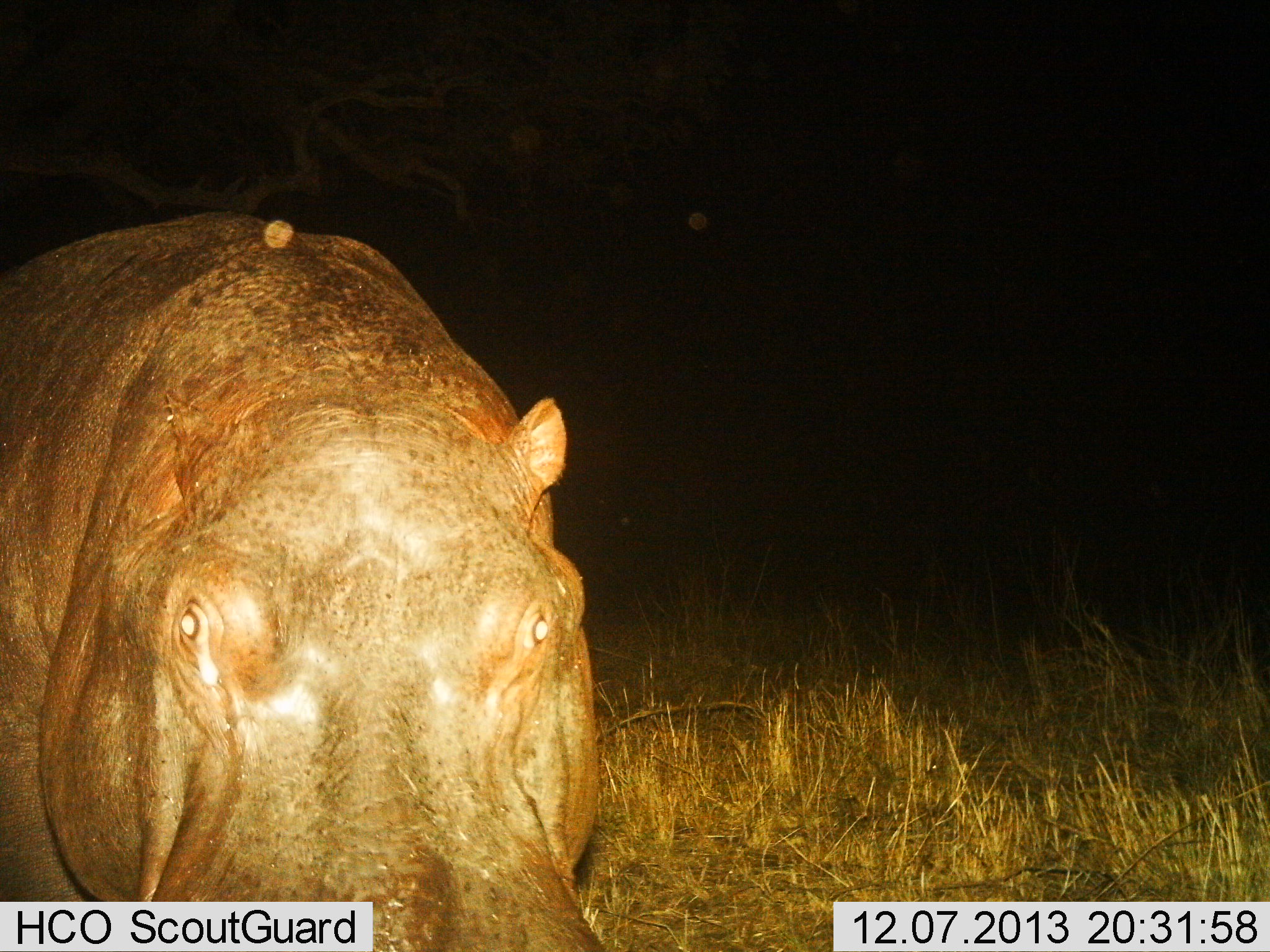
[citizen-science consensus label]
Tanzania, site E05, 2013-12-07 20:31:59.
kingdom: Animalia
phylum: Chordata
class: Mammalia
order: Artiodactyla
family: Hippopotamidae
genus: Hippopotamus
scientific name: Hippopotamus amphibius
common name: hippopotamus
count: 1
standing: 100%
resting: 0%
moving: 0%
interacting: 0%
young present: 0%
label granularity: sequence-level